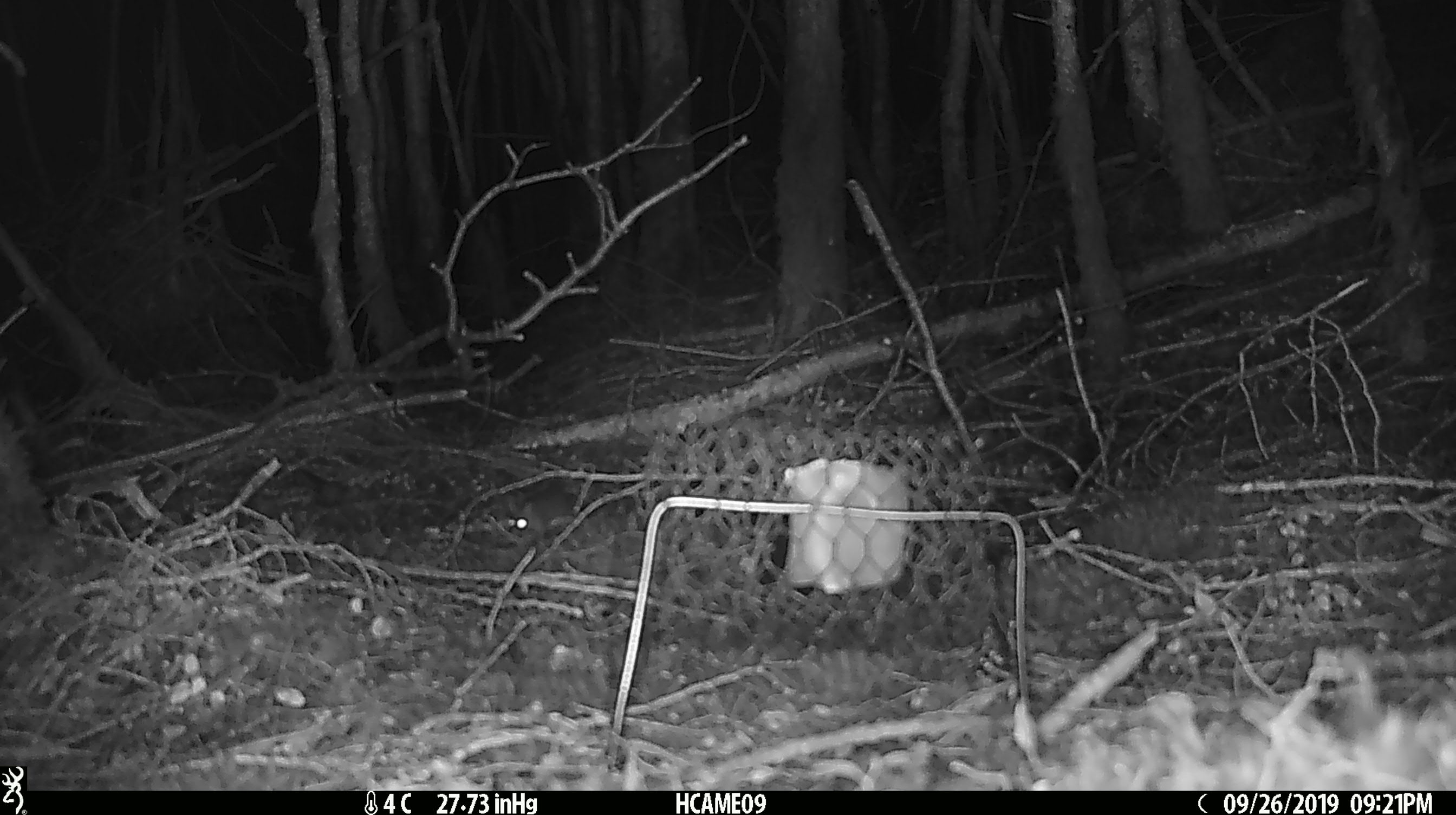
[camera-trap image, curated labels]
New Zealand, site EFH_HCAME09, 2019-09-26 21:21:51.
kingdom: Animalia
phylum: Chordata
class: Mammalia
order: Rodentia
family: Muridae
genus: Mus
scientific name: Mus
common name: mouse